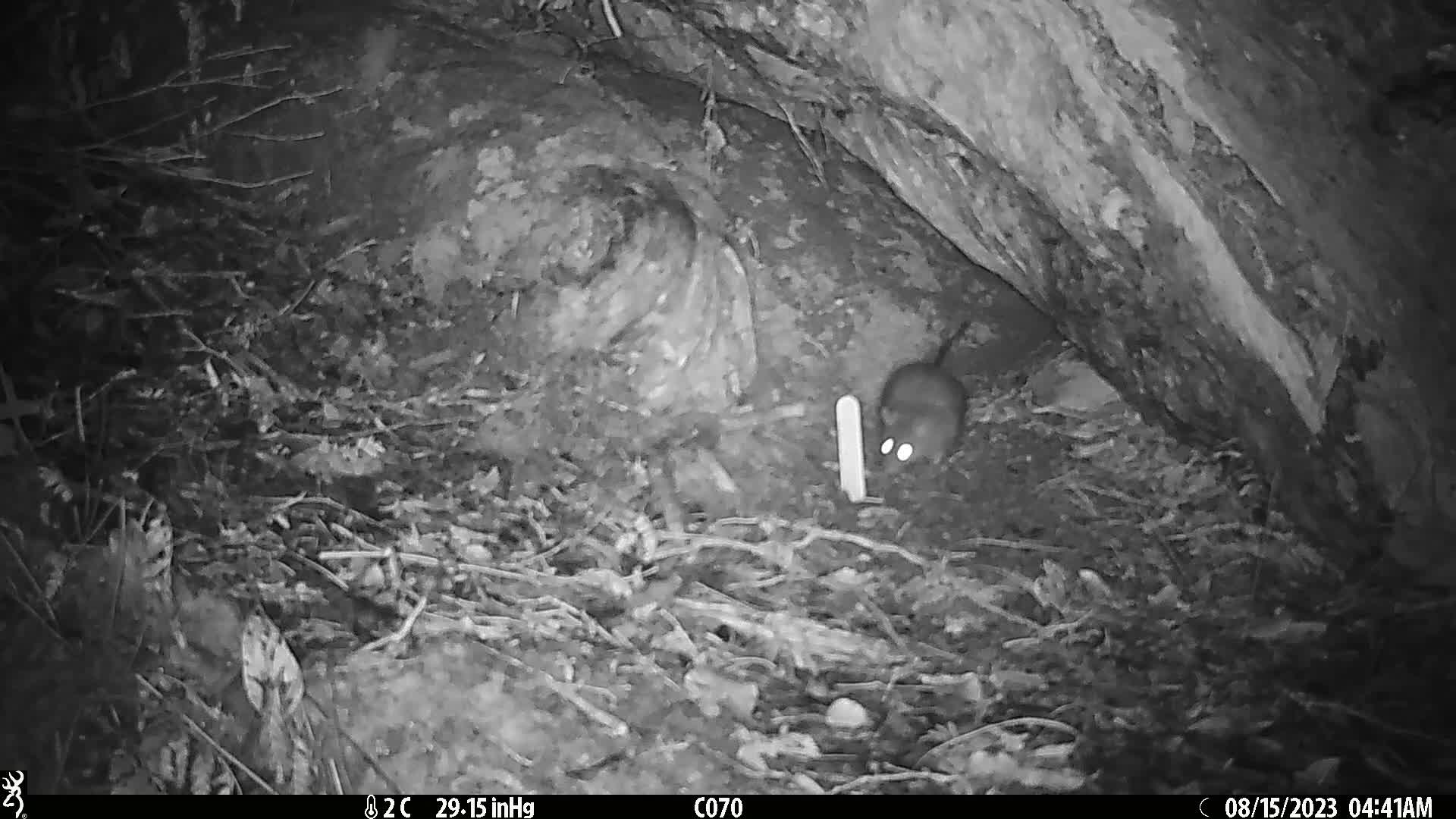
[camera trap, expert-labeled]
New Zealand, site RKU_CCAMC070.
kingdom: Animalia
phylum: Chordata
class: Mammalia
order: Rodentia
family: Muridae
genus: Rattus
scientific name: Rattus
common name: rat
Rat (Rattus).